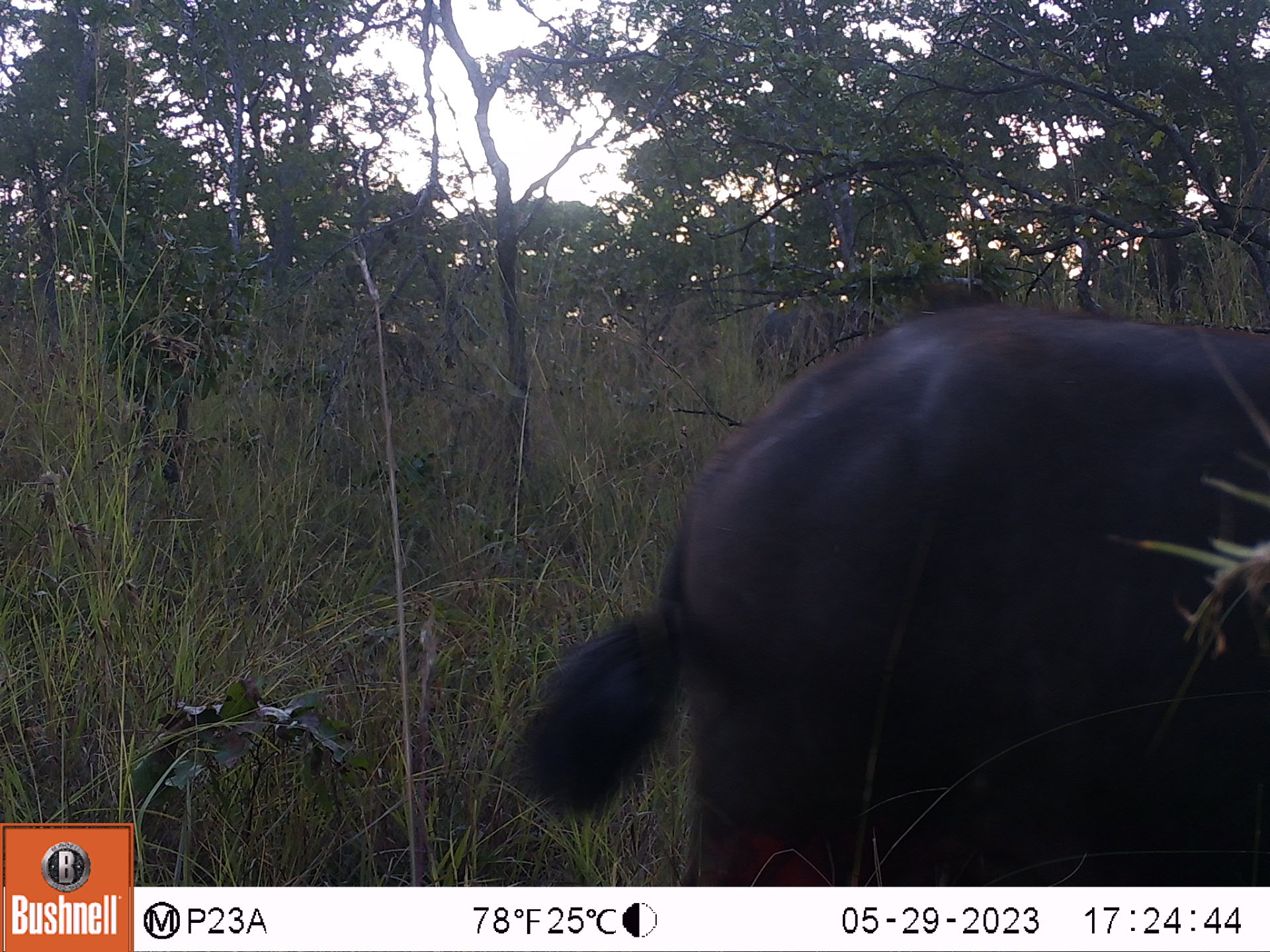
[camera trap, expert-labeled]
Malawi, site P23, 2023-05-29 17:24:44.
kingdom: Animalia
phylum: Chordata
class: Mammalia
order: Artiodactyla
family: Bovidae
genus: Syncerus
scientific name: Syncerus caffer caffer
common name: cape buffalo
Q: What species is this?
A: Cape buffalo (Syncerus caffer caffer).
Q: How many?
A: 2.